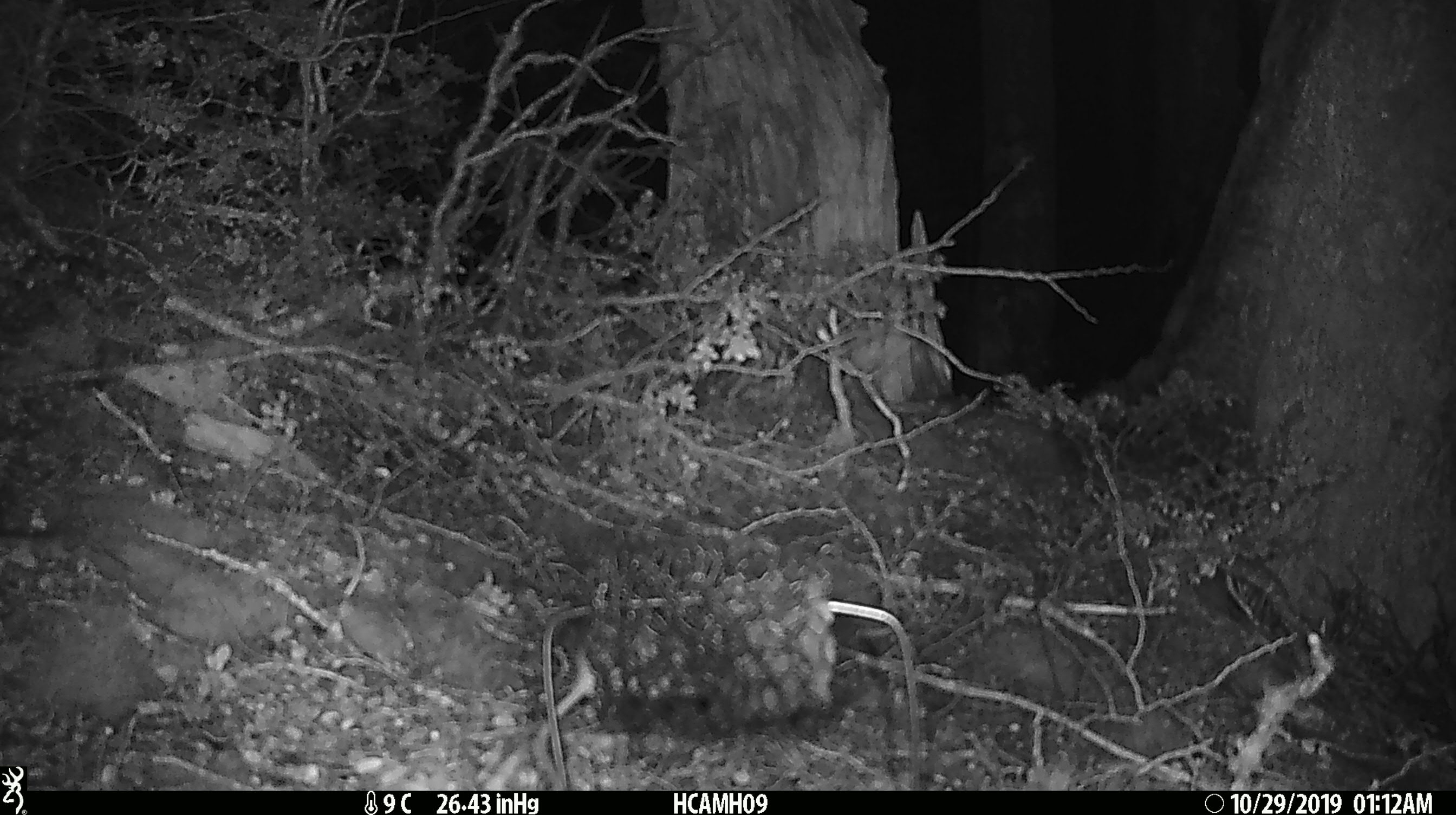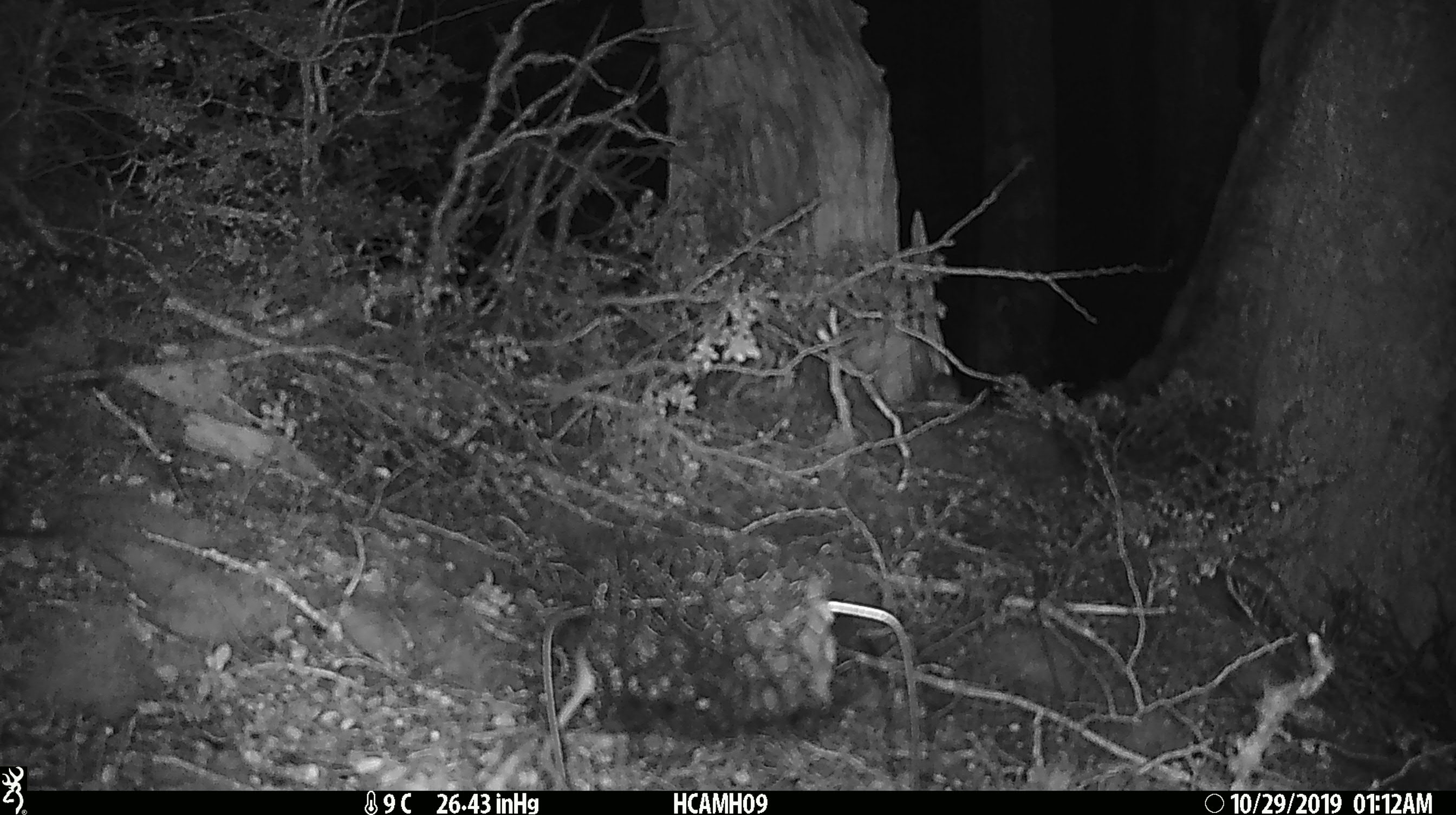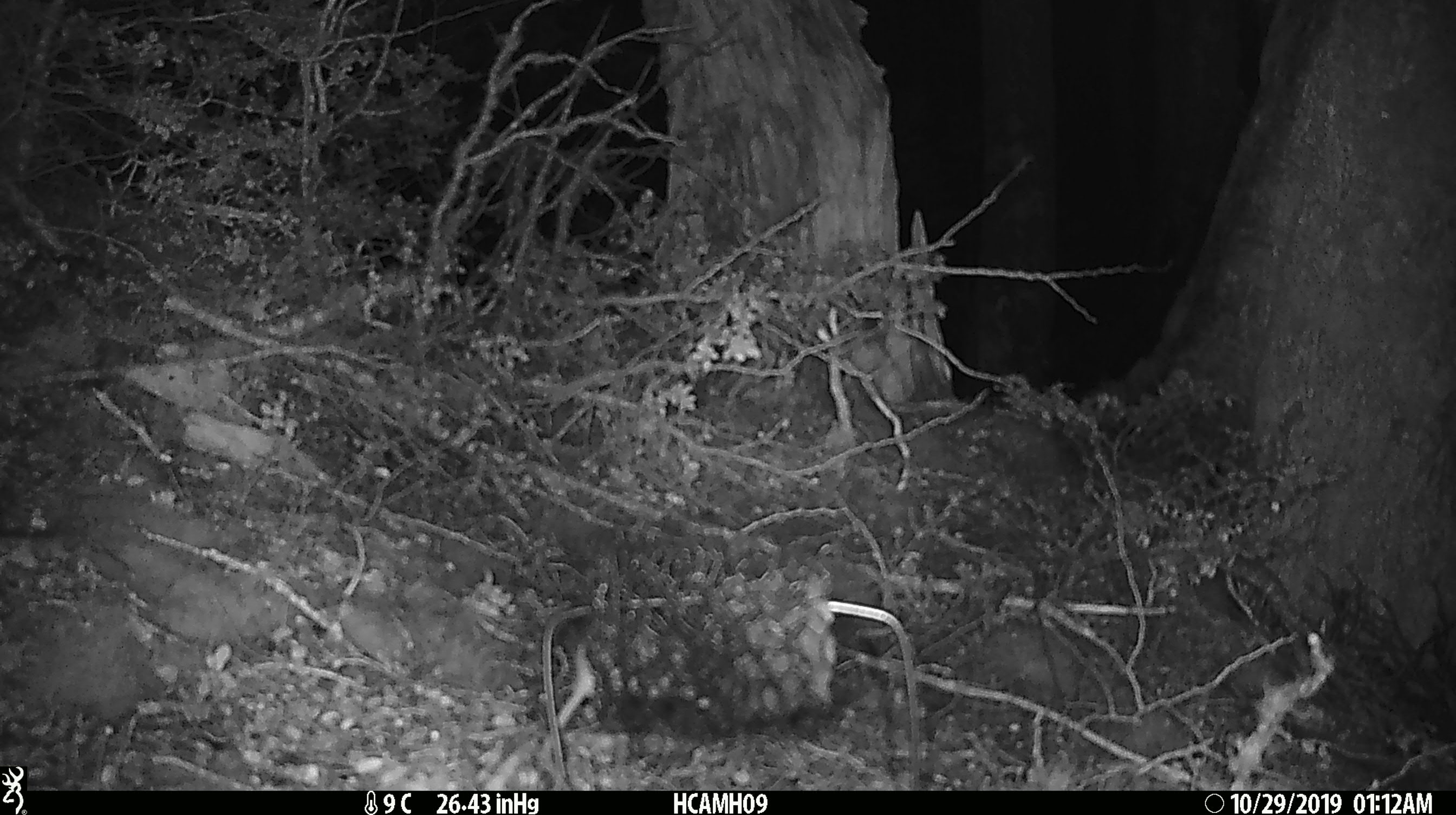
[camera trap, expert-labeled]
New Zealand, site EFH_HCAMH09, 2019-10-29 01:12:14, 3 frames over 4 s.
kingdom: Animalia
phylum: Chordata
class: Mammalia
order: Rodentia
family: Muridae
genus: Mus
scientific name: Mus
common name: mouse